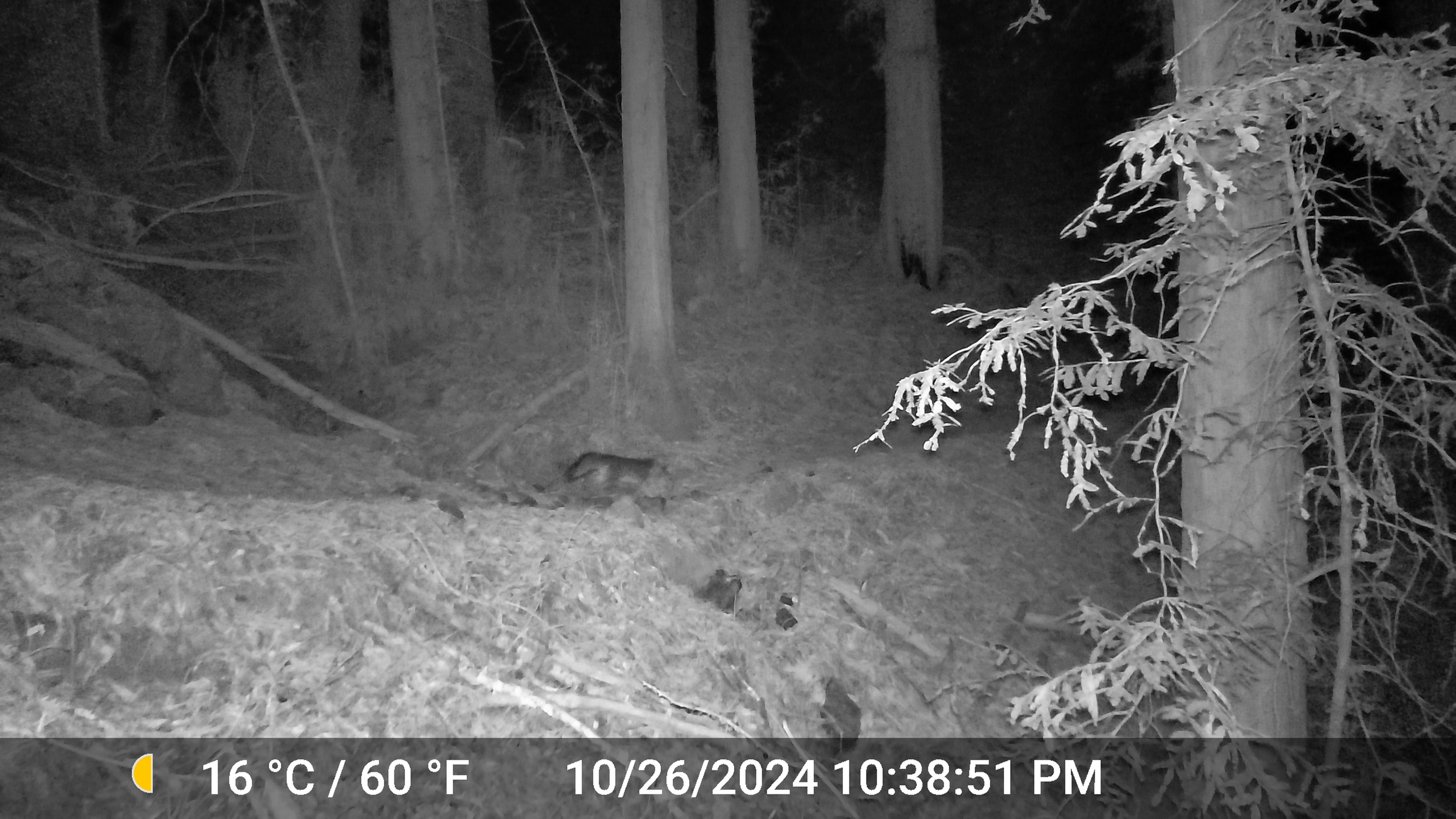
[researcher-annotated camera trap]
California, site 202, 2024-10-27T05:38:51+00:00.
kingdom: Animalia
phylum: Chordata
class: Mammalia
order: Carnivora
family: Canidae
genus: Urocyon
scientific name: Urocyon cinereoargenteus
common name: gray fox